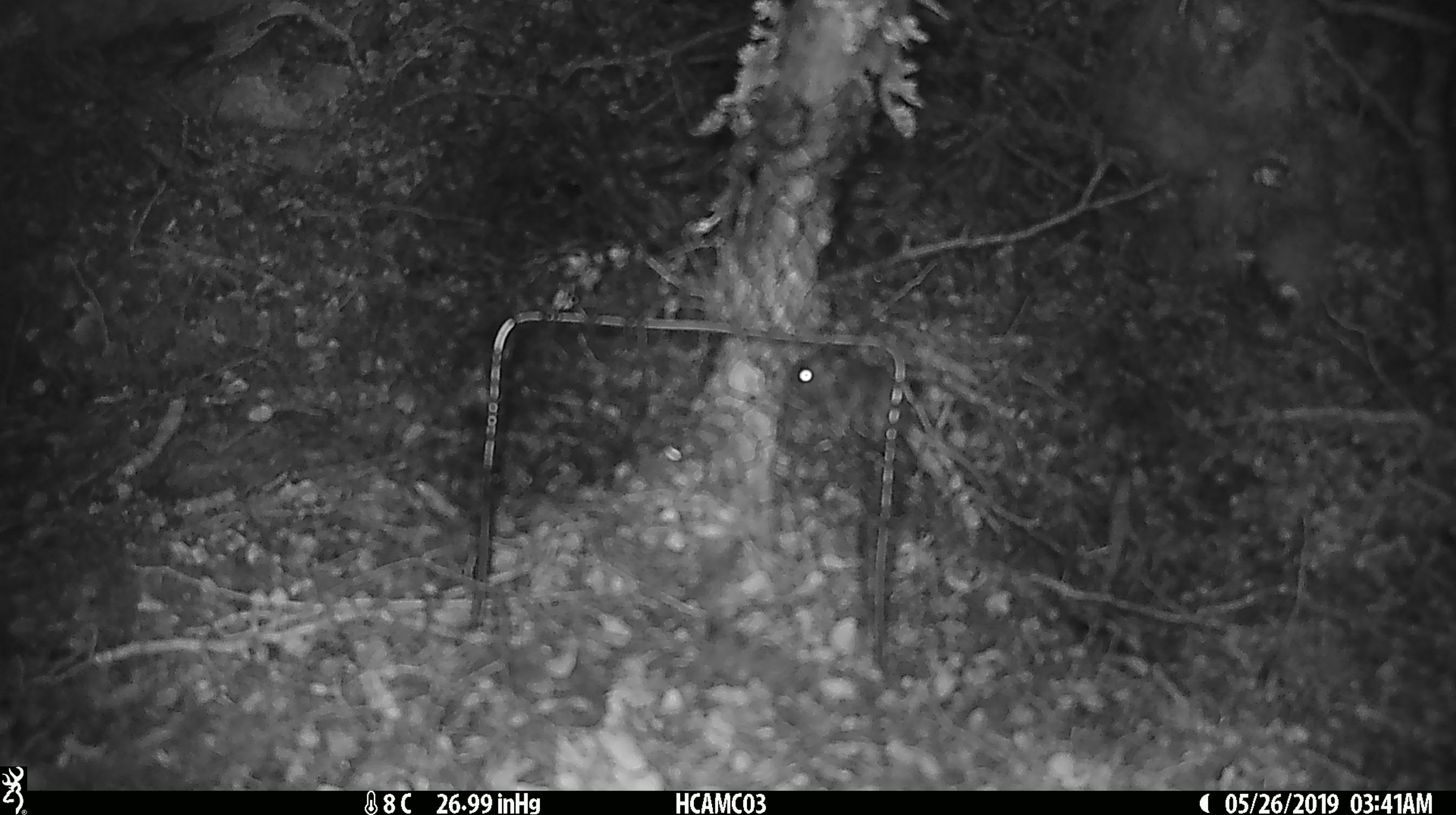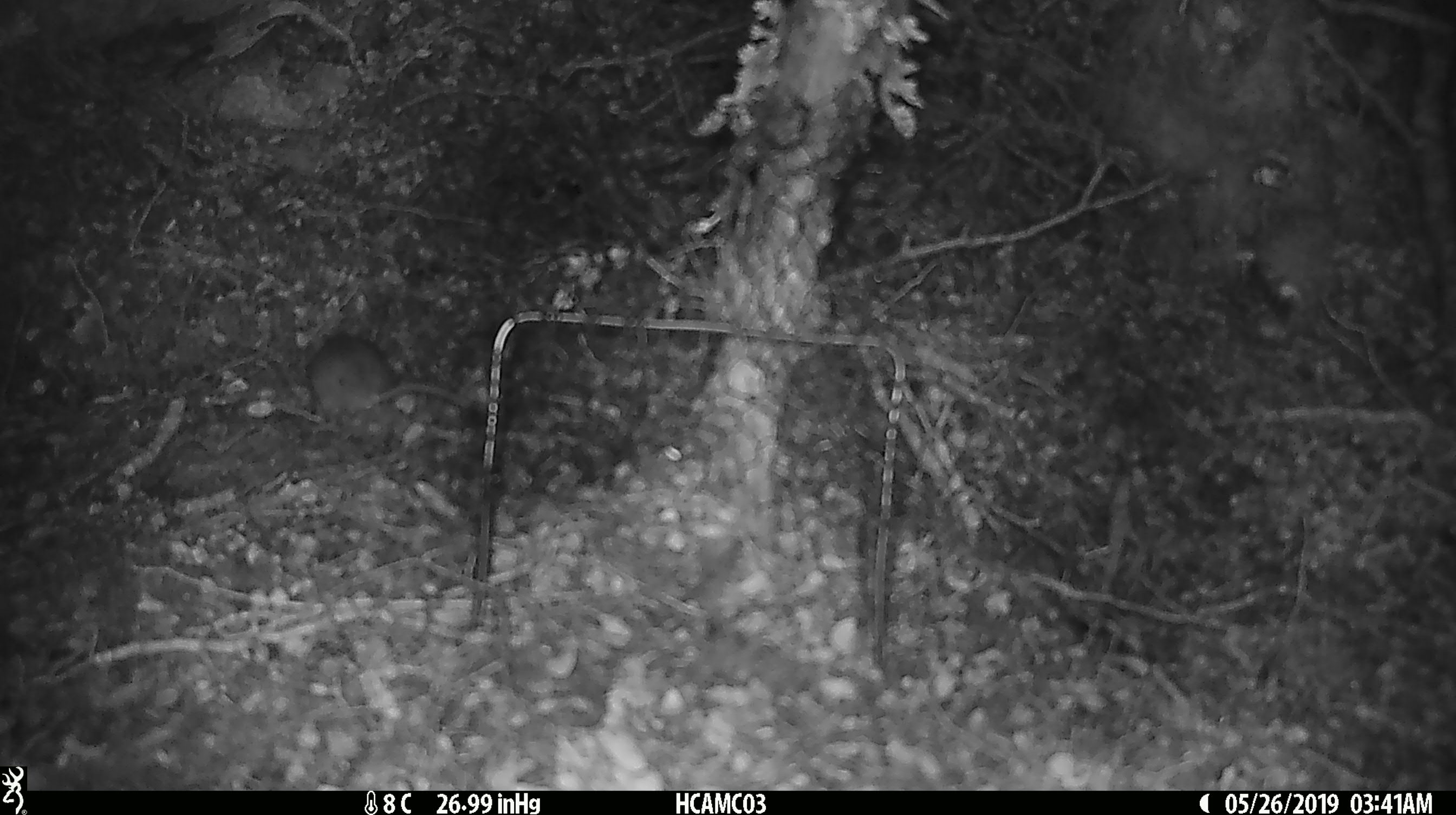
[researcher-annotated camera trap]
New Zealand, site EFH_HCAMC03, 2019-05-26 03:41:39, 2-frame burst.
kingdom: Animalia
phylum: Chordata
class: Mammalia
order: Rodentia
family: Muridae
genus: Mus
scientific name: Mus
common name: mouse